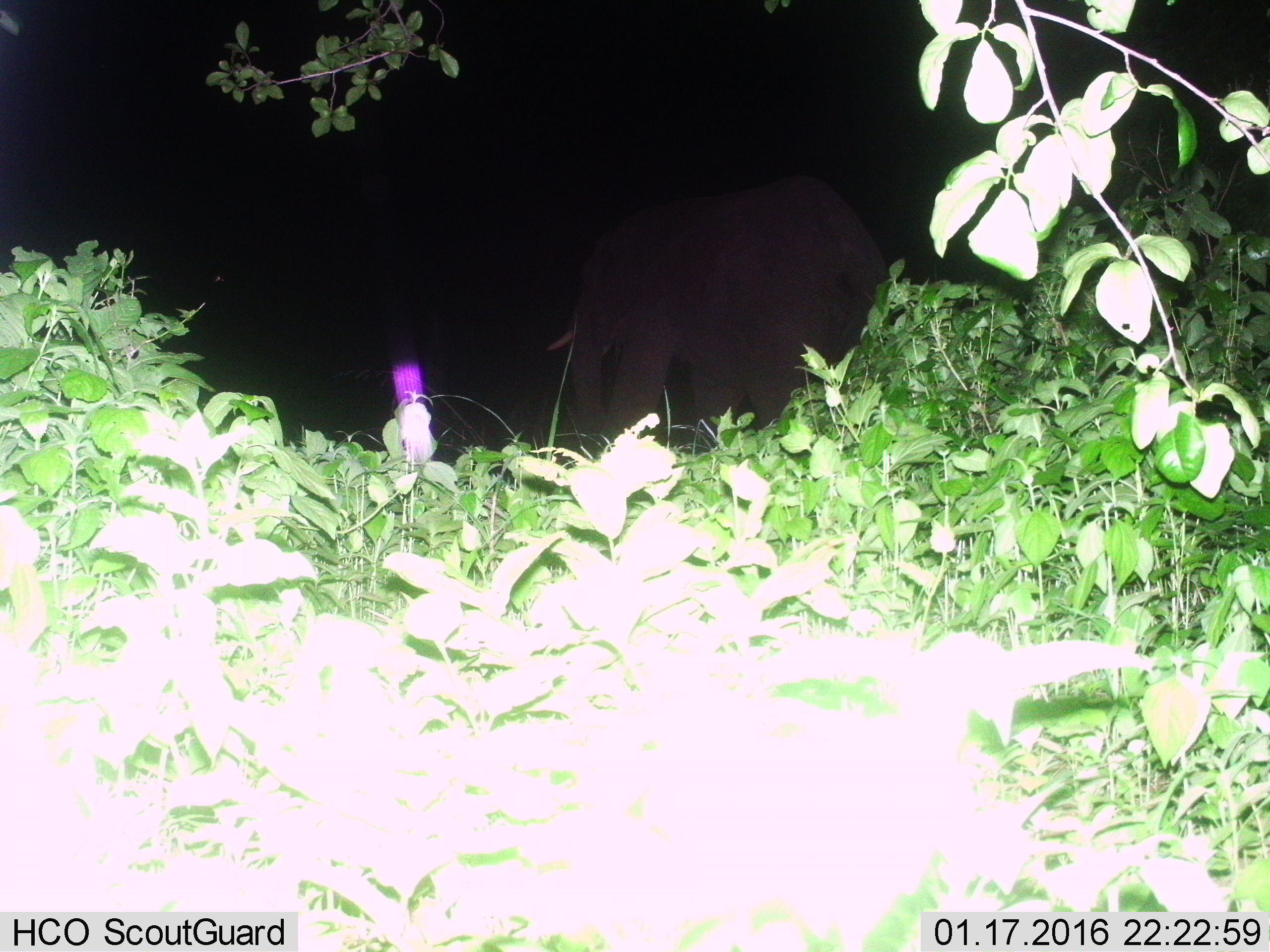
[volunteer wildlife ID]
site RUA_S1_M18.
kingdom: Animalia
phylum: Chordata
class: Mammalia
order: Proboscidea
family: Elephantidae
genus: Loxodonta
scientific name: Loxodonta africana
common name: african bush elephant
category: elephant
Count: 1.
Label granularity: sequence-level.